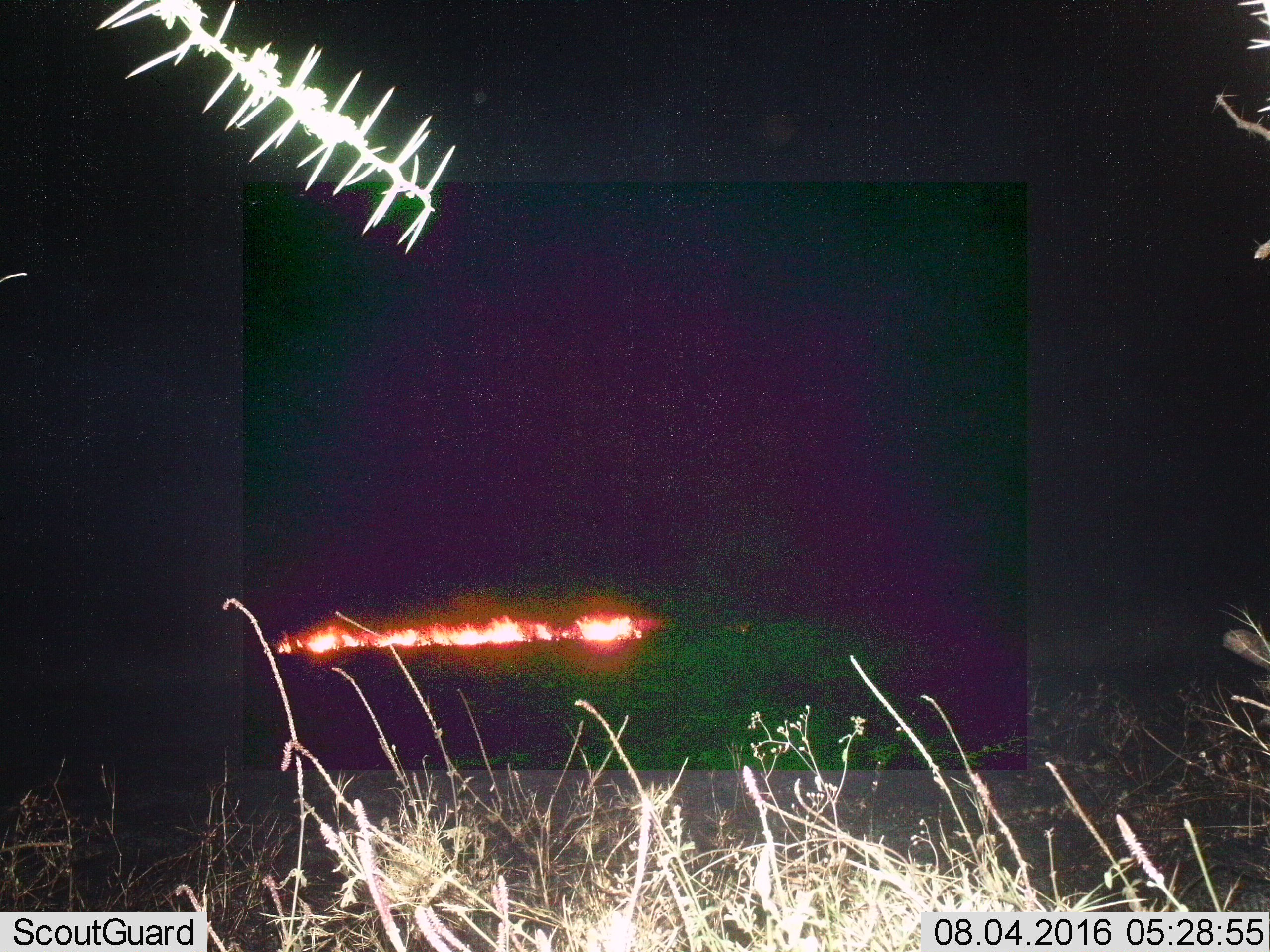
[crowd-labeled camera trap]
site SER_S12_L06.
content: unidentified animal